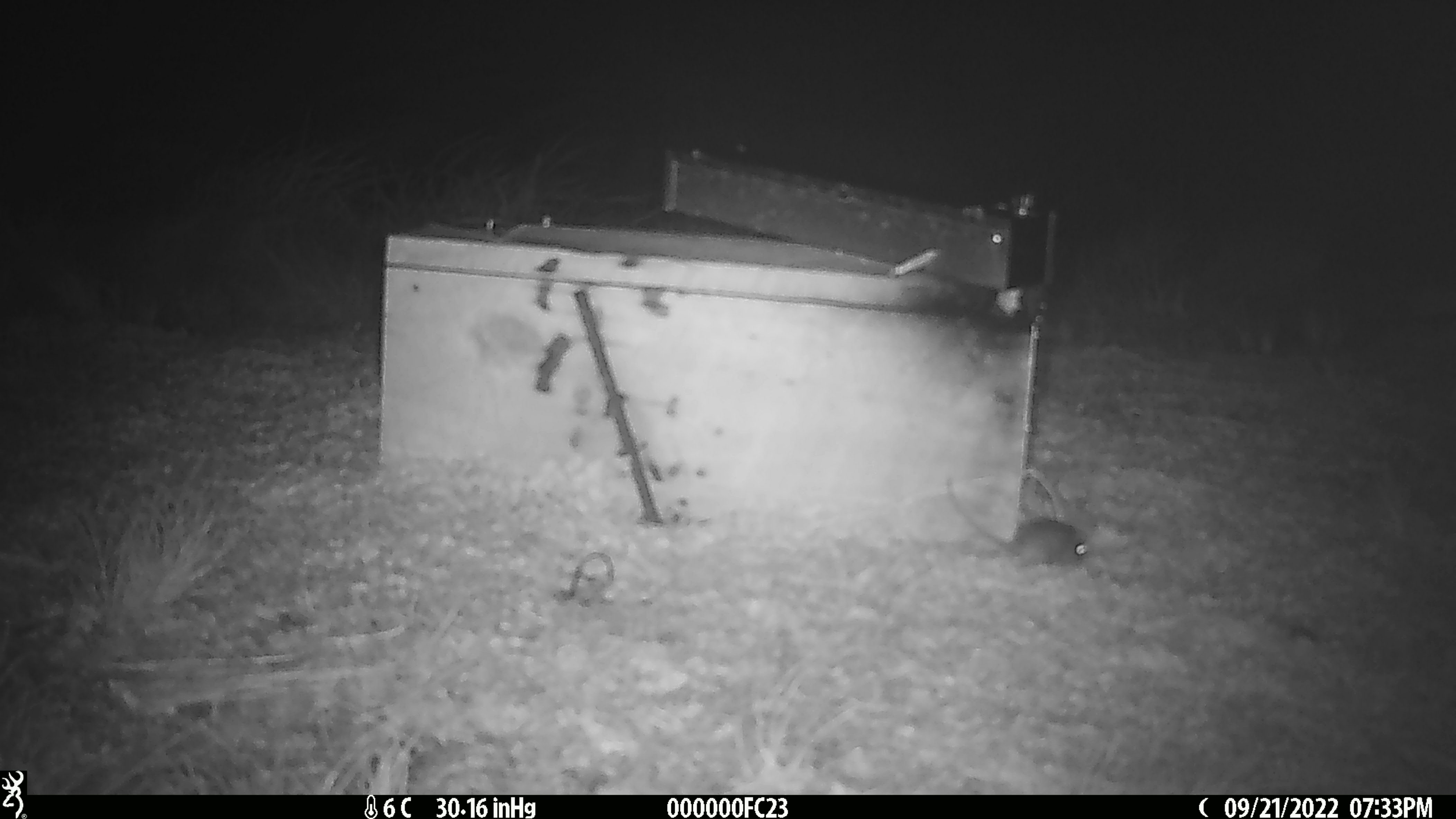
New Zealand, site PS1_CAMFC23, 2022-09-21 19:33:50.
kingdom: Animalia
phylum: Chordata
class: Mammalia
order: Rodentia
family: Muridae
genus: Mus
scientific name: Mus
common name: mouse